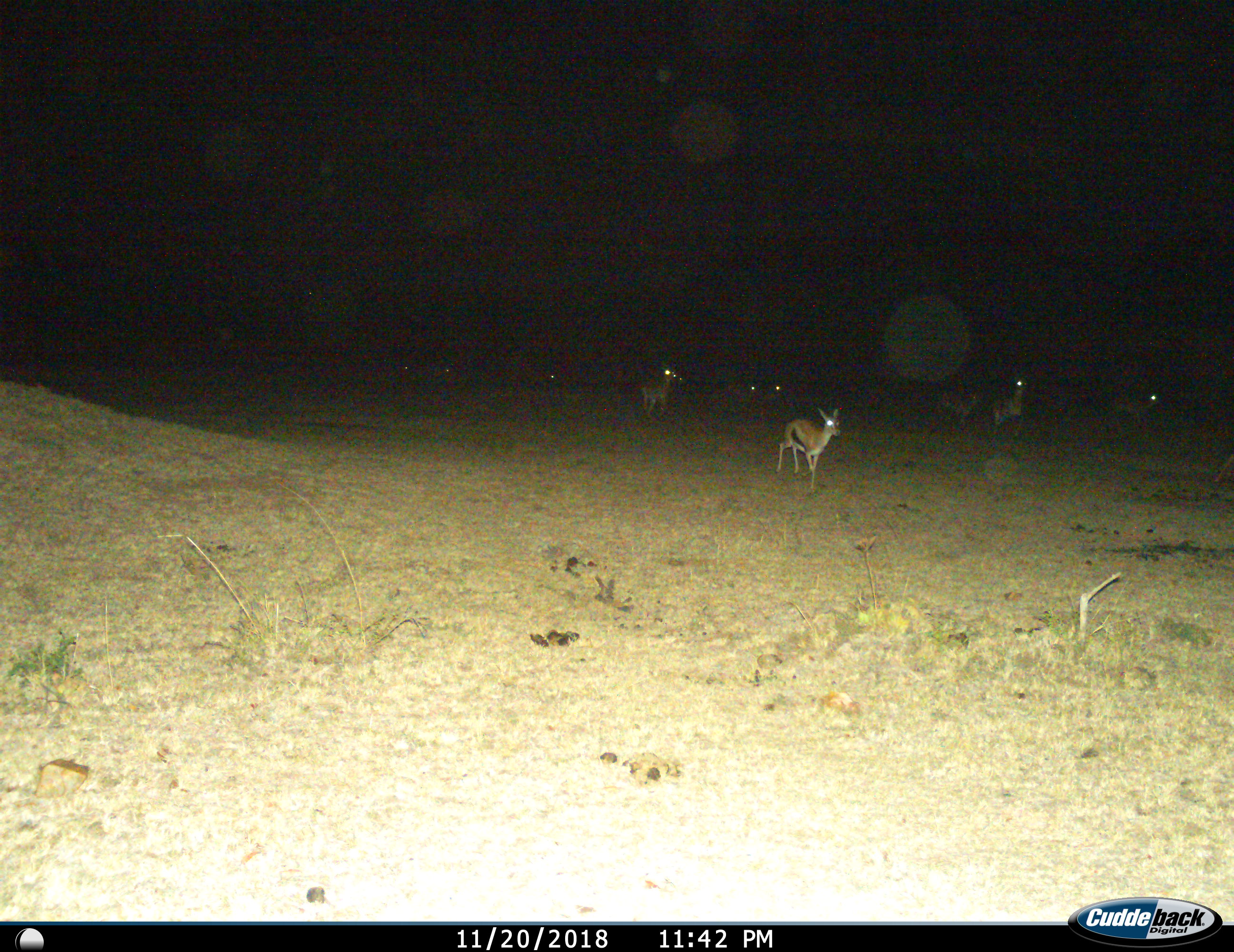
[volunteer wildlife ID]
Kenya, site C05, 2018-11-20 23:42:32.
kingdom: Animalia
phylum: Chordata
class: Mammalia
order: Artiodactyla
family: Bovidae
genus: Eudorcas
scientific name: Eudorcas thomsonii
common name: thomson's gazelle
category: gazellethomsons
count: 11-50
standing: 10%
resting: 0%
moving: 90%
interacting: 0%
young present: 0%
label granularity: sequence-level